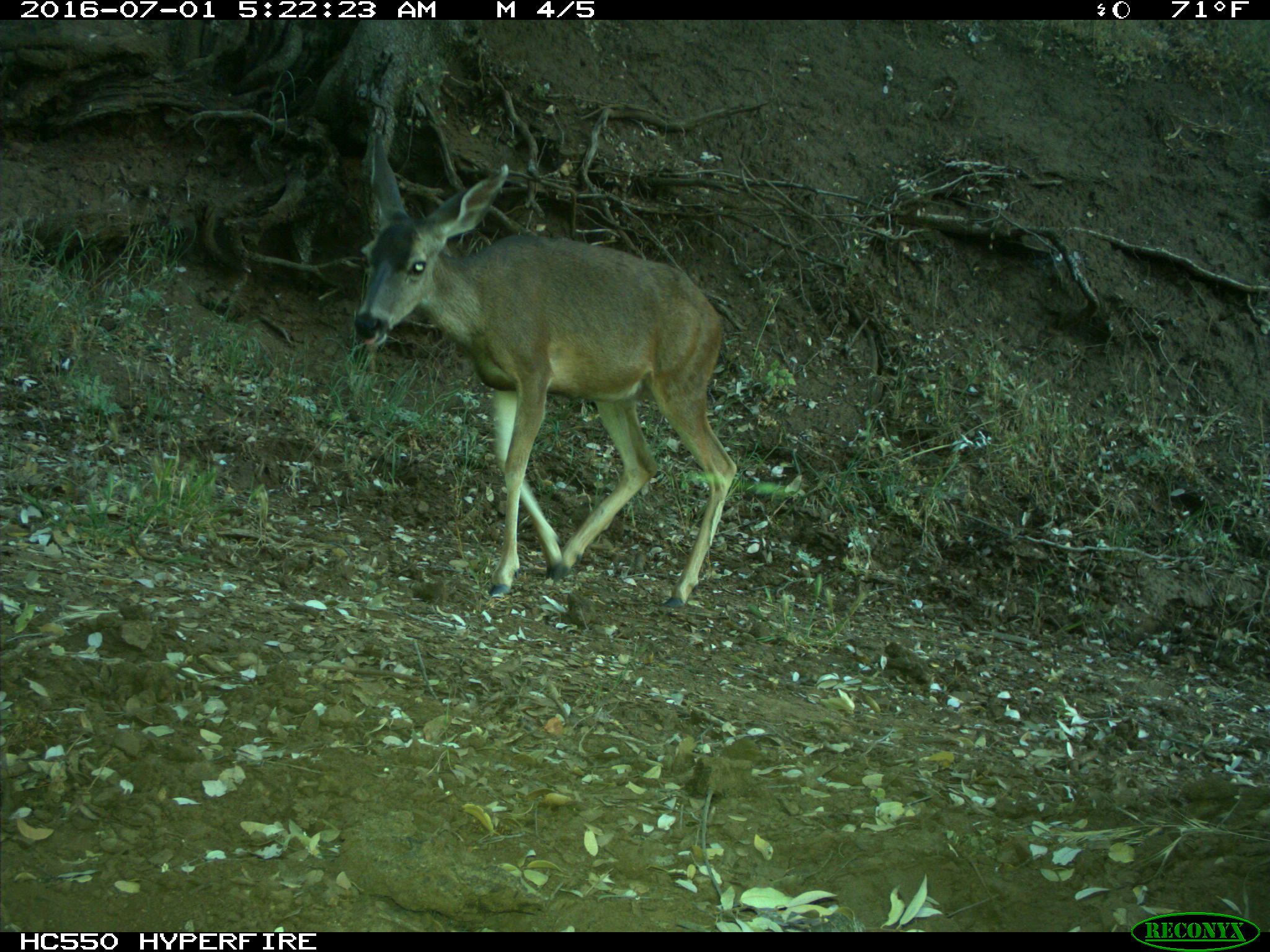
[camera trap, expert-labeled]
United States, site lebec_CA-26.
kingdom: Animalia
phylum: Chordata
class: Mammalia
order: Artiodactyla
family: Cervidae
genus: Odocoileus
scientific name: Odocoileus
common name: deer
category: unidentified deer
Unidentified deer (deer) (Odocoileus).